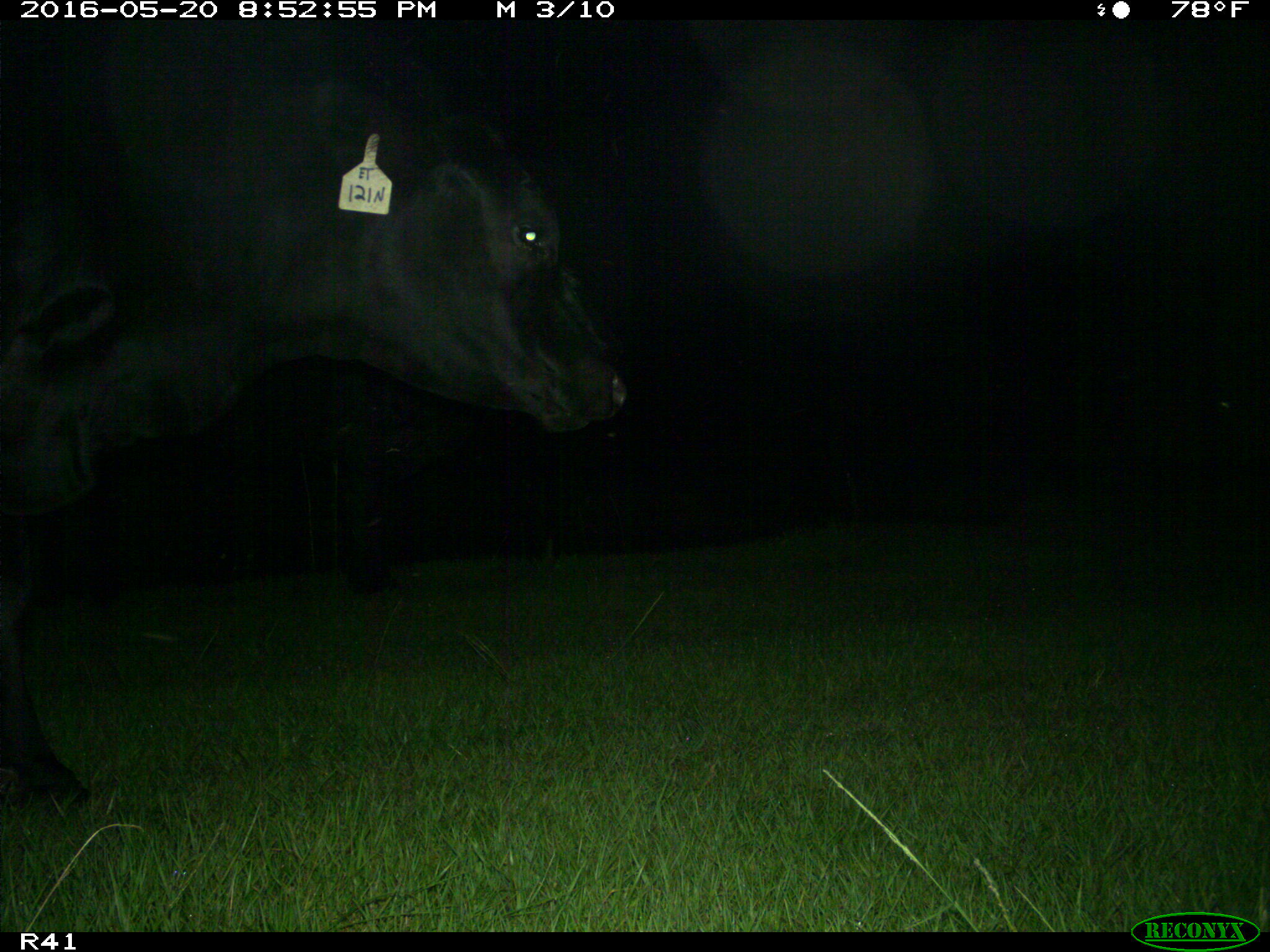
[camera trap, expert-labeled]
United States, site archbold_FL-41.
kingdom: Animalia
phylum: Chordata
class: Mammalia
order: Artiodactyla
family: Bovidae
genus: Bos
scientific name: Bos taurus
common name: domestic cow